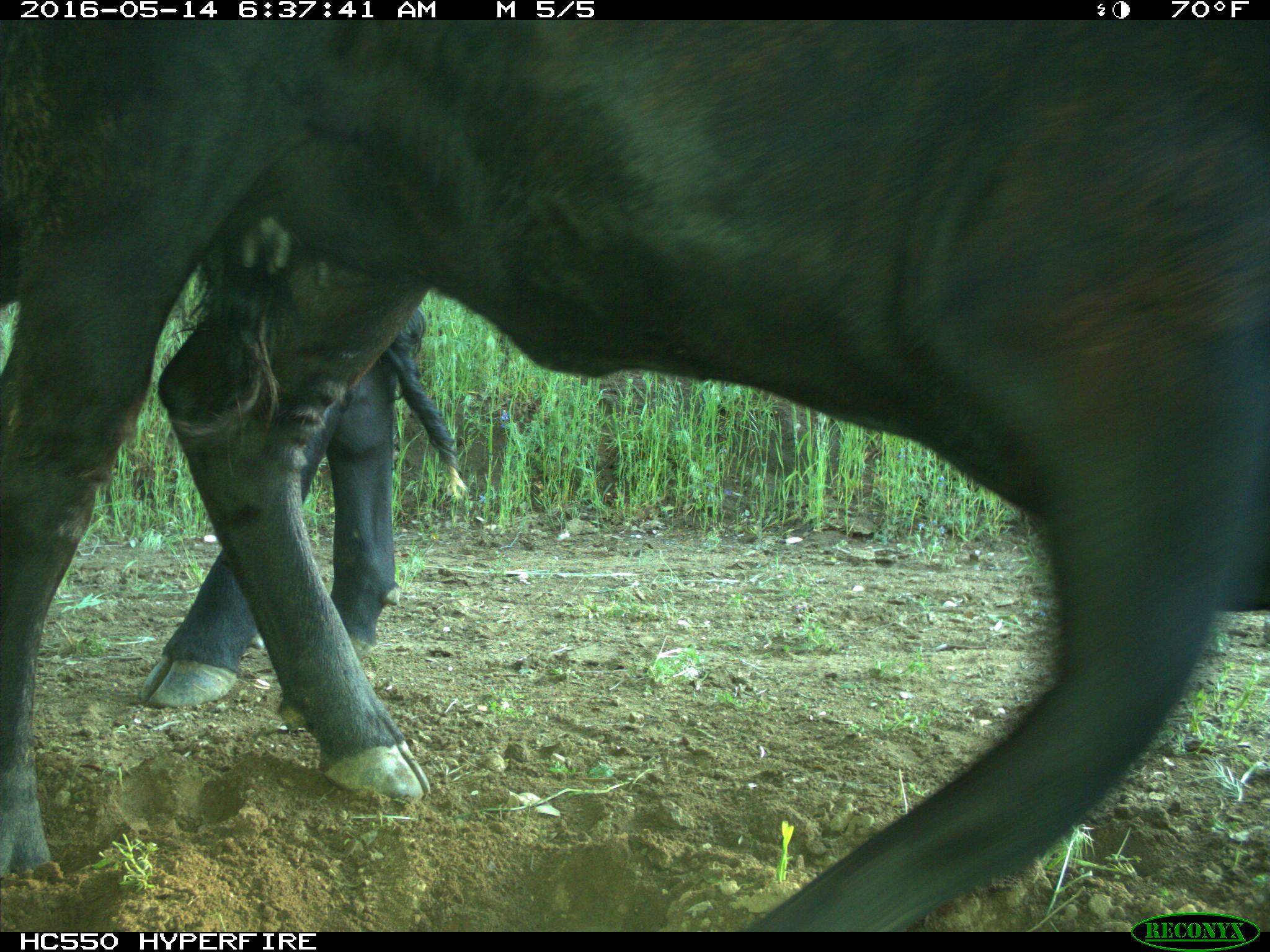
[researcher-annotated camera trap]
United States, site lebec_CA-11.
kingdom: Animalia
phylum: Chordata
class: Mammalia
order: Artiodactyla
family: Bovidae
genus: Bos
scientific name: Bos taurus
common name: domestic cow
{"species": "Bos taurus (domestic cow)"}